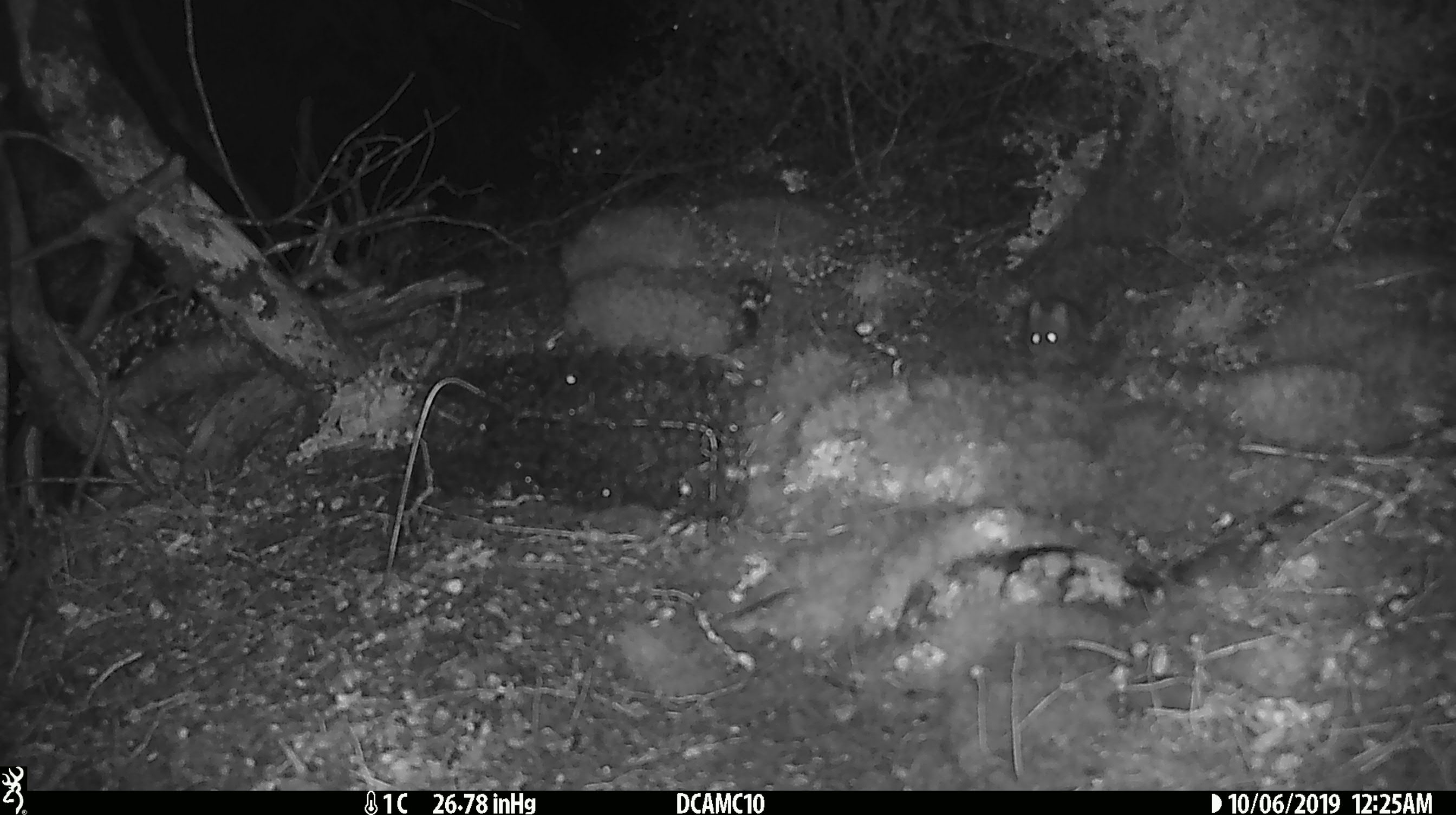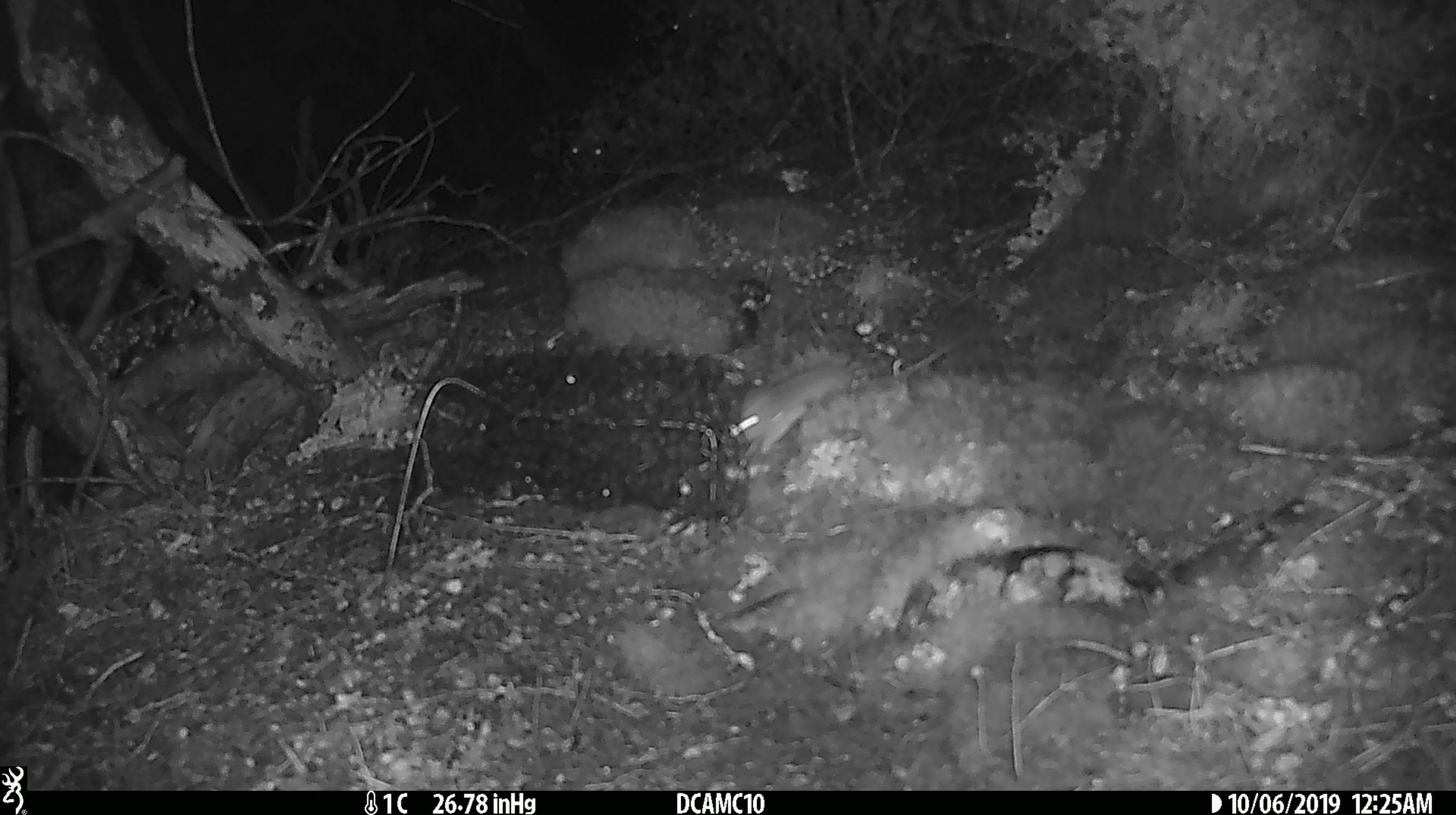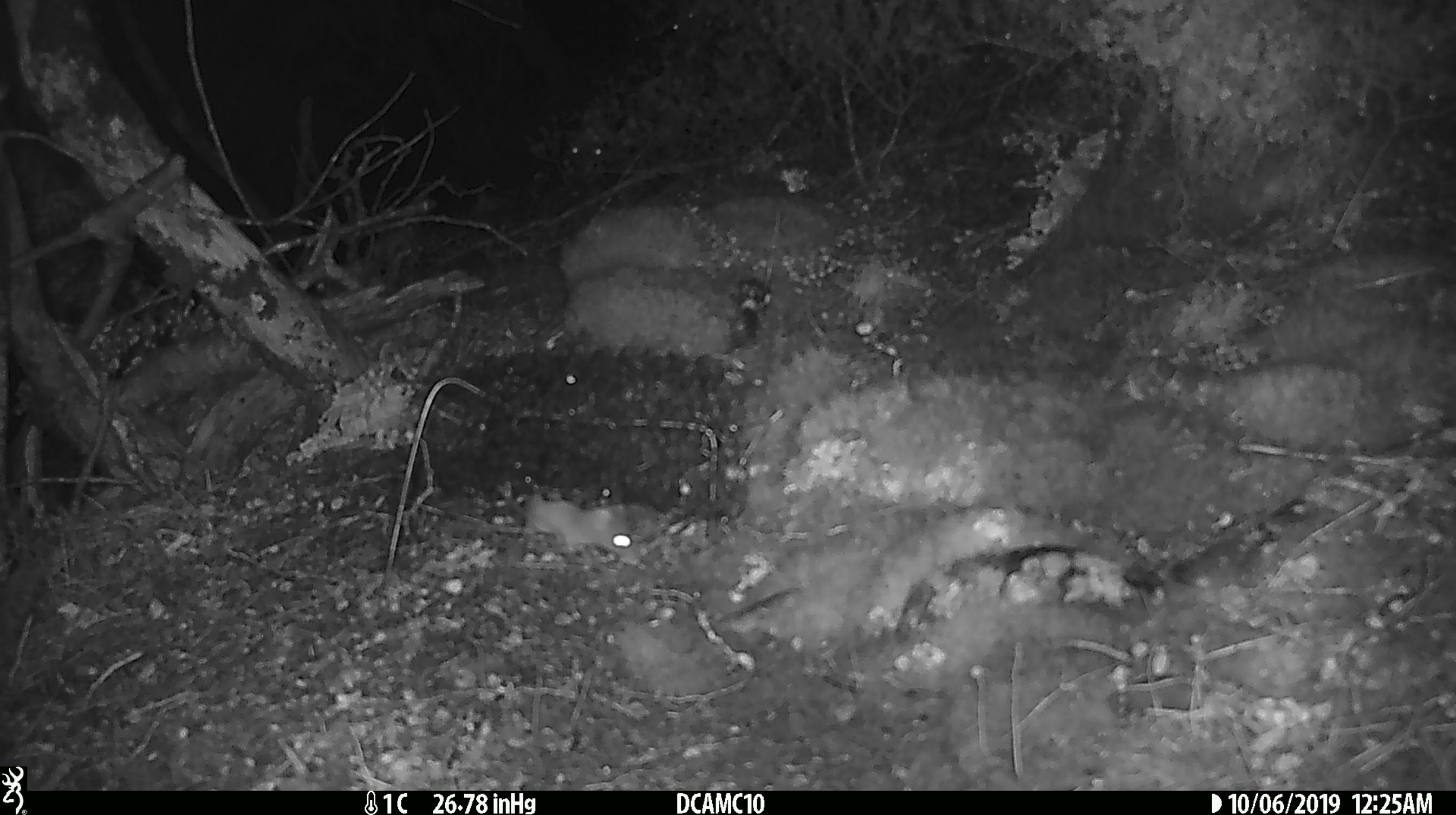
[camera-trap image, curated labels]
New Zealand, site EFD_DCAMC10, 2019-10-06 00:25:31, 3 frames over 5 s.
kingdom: Animalia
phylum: Chordata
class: Mammalia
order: Rodentia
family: Muridae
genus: Mus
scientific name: Mus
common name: mouse